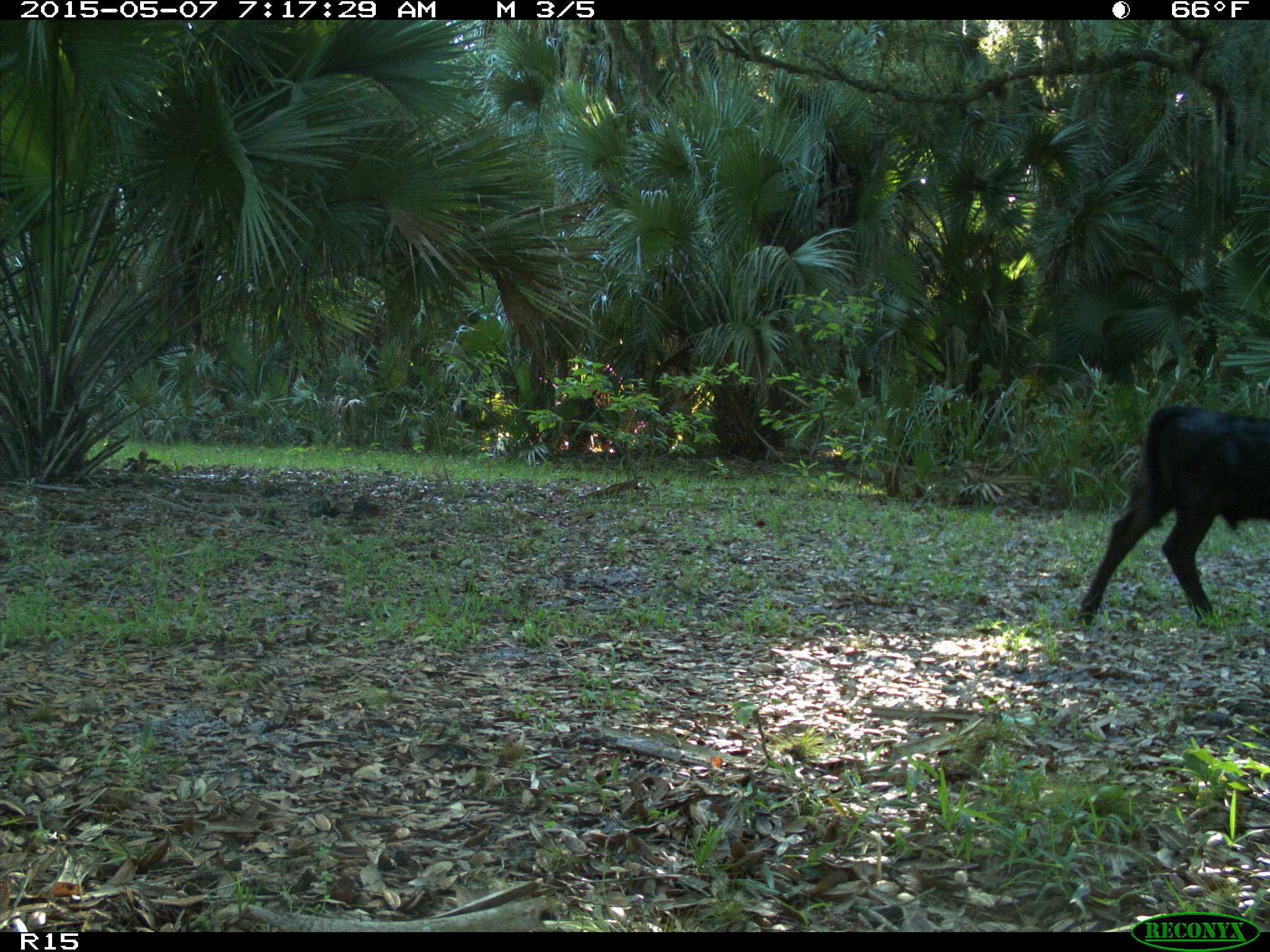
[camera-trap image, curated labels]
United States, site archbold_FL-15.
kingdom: Animalia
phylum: Chordata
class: Mammalia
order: Artiodactyla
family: Bovidae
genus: Bos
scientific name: Bos taurus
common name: domestic cow